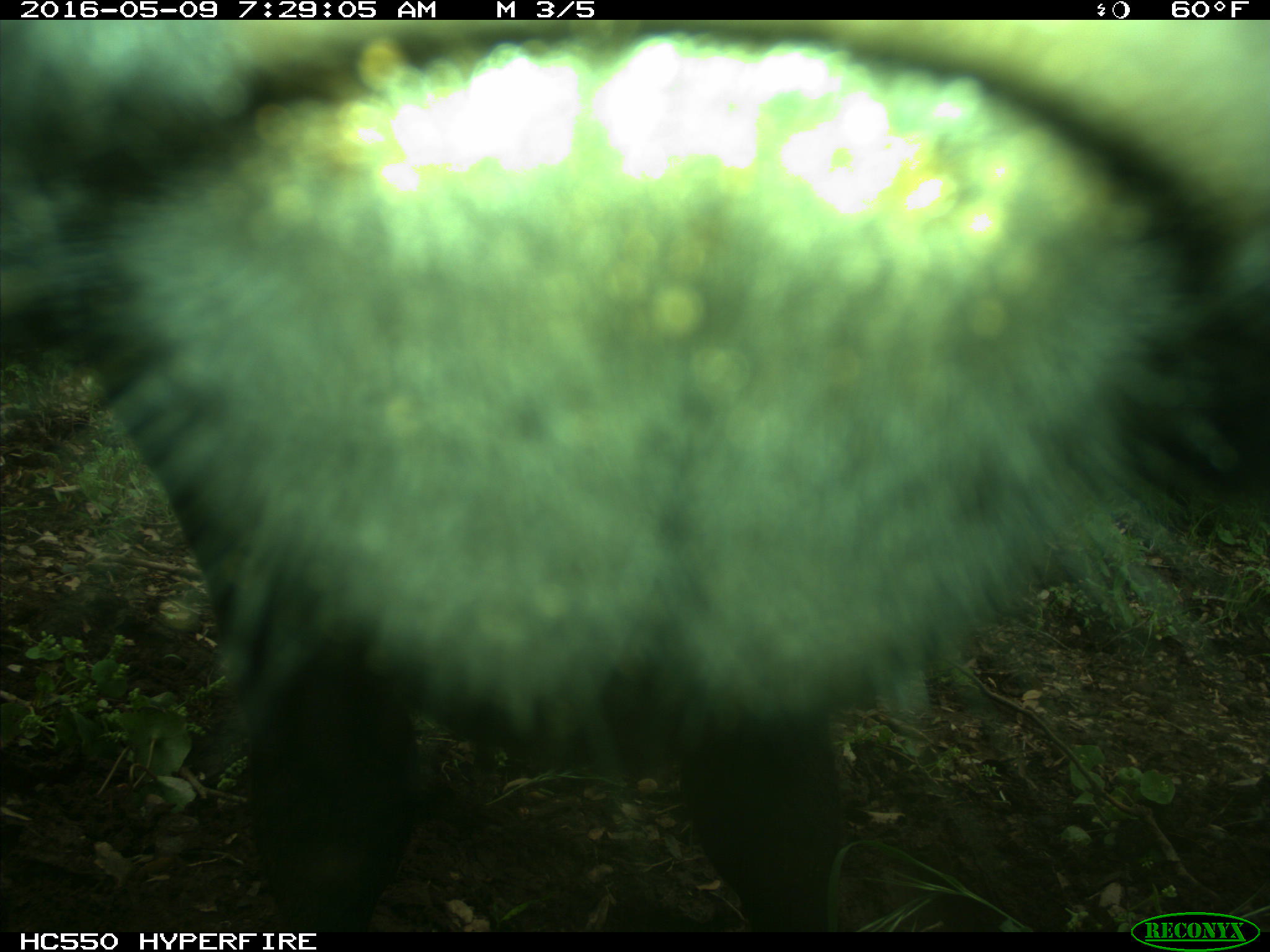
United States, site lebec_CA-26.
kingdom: Animalia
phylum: Chordata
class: Mammalia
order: Artiodactyla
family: Bovidae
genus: Bos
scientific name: Bos taurus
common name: domestic cow